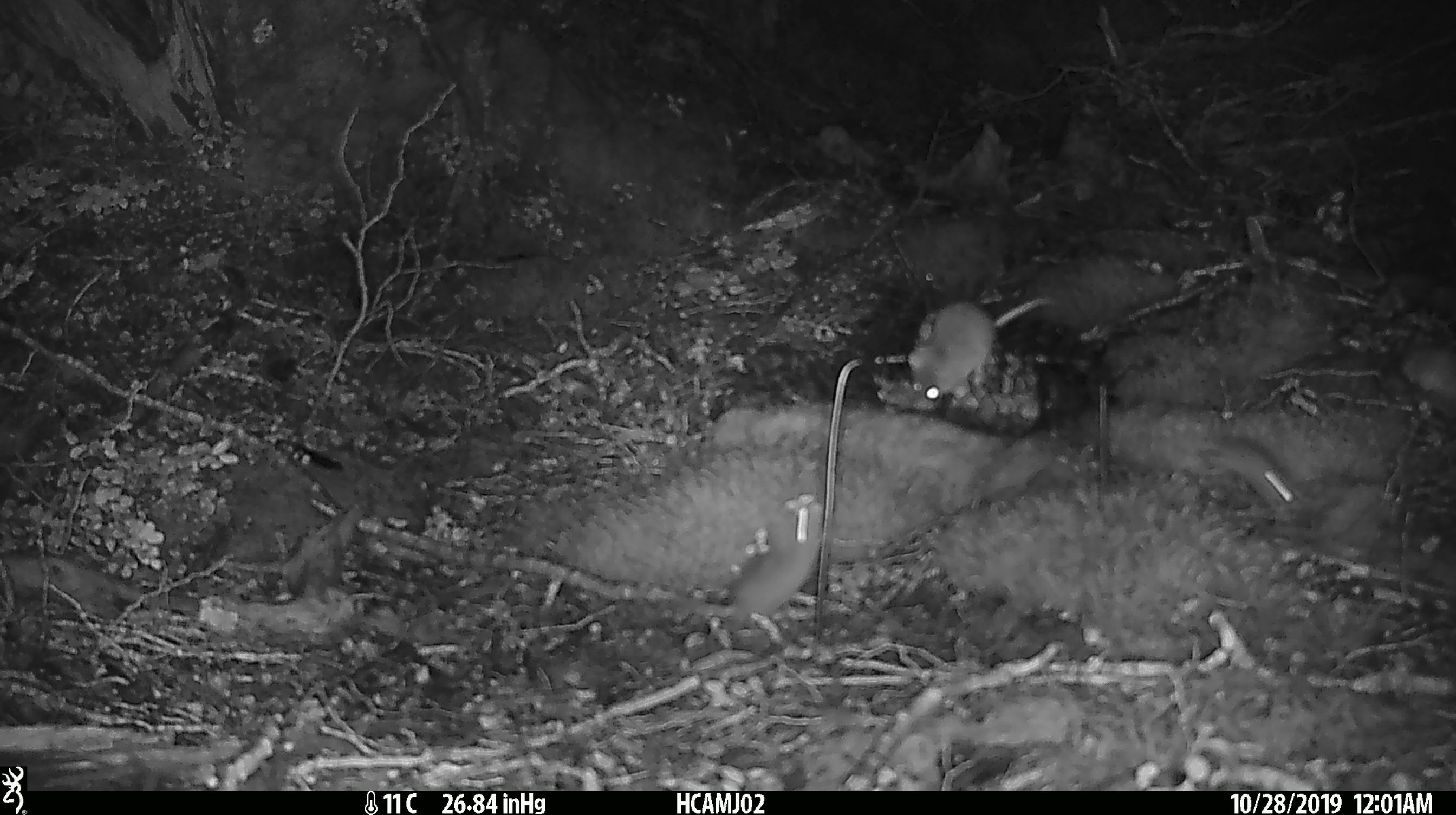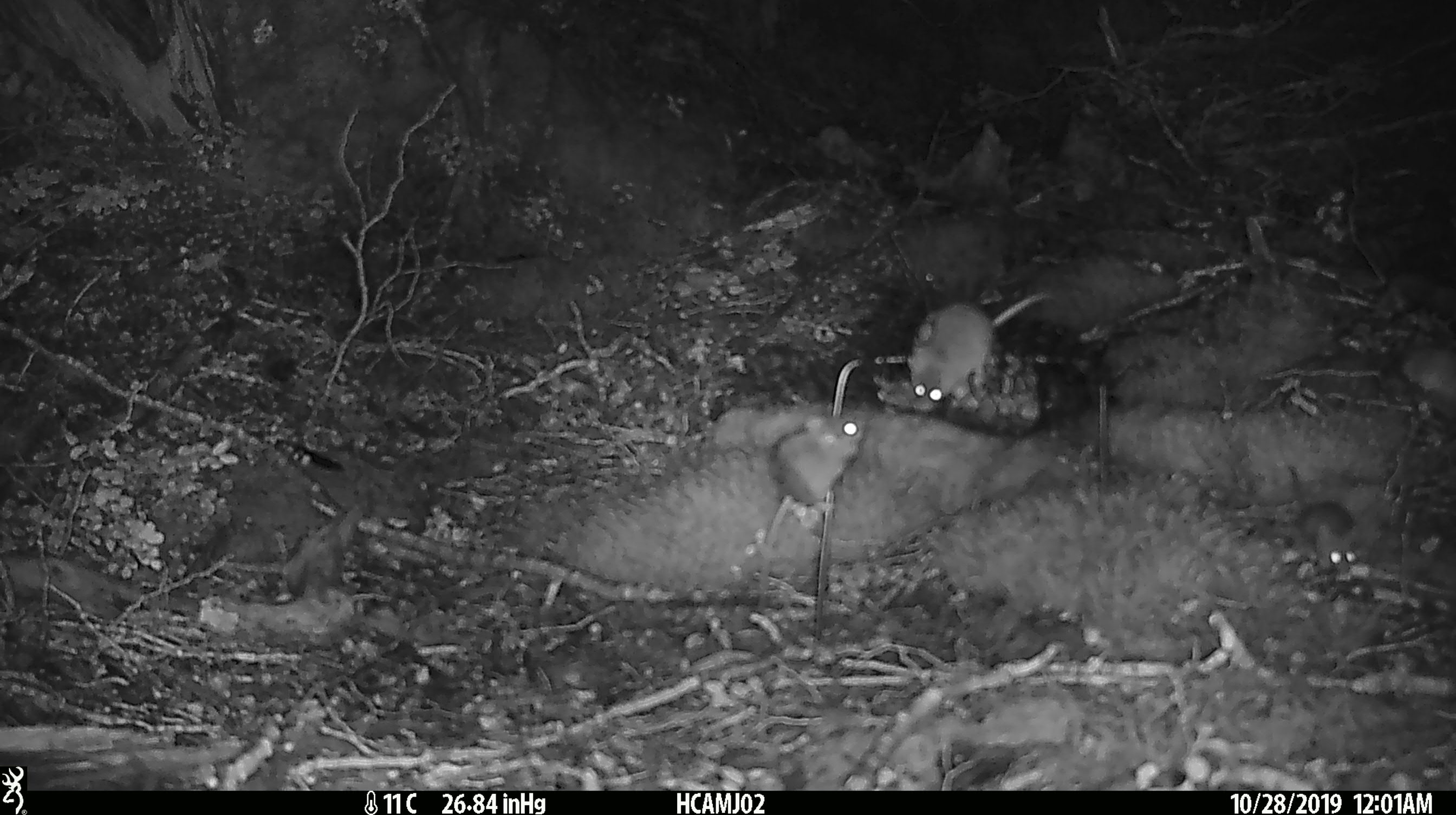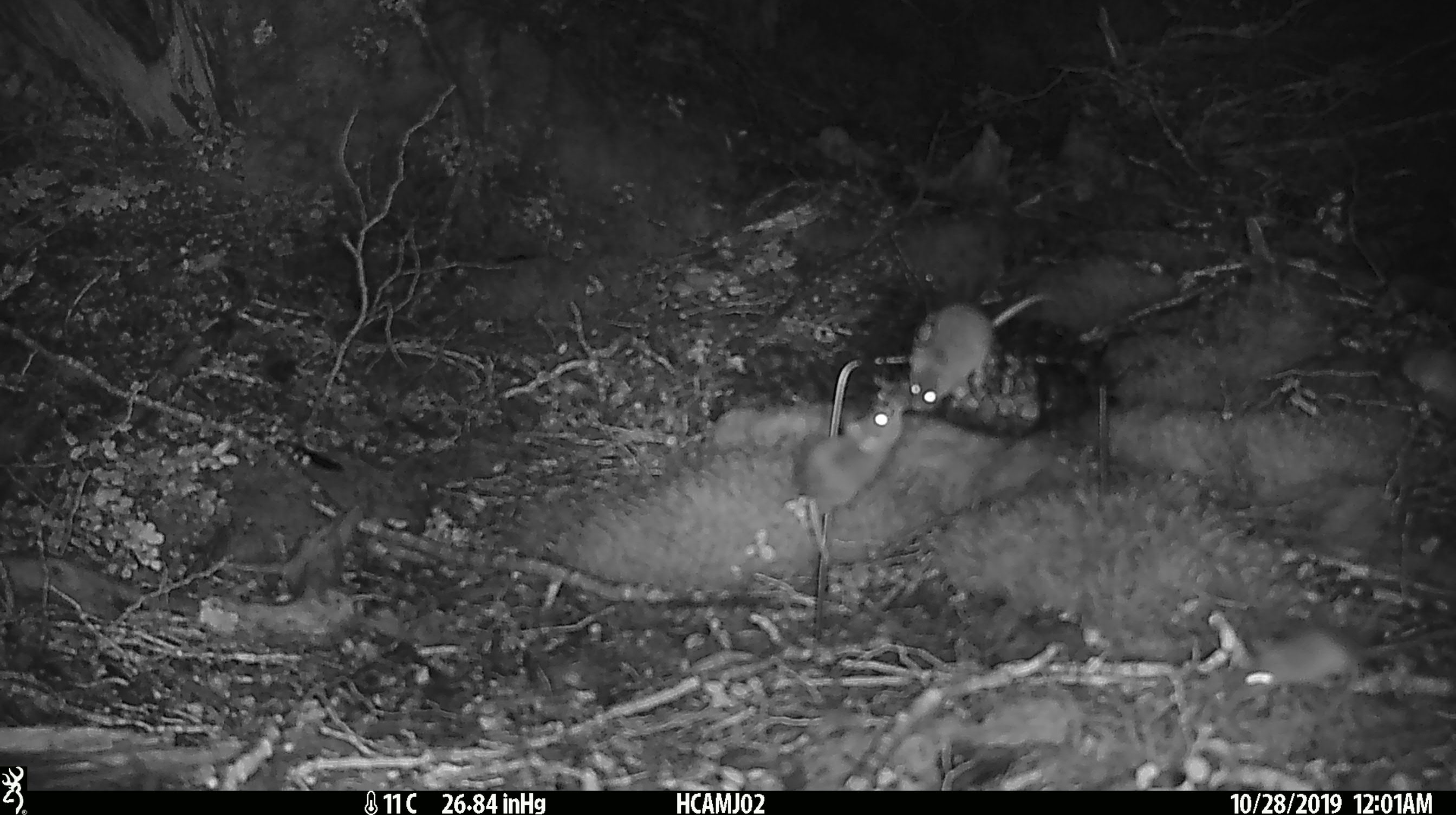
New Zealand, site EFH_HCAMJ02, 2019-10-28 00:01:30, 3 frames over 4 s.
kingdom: Animalia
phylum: Chordata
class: Mammalia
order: Rodentia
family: Muridae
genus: Mus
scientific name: Mus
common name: mouse